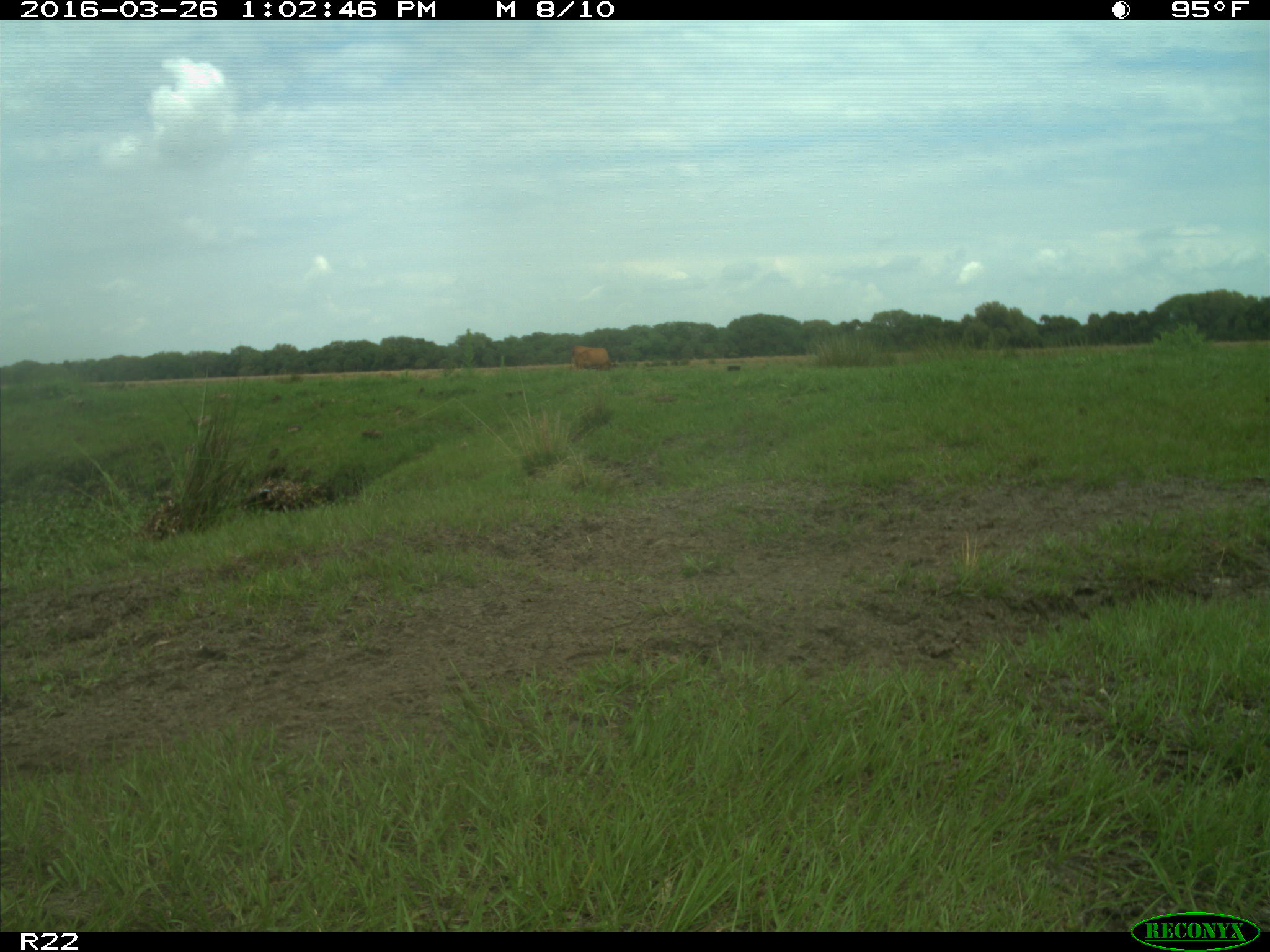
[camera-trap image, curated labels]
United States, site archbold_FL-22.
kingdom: Animalia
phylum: Chordata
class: Mammalia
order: Artiodactyla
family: Bovidae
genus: Bos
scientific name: Bos taurus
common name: domestic cow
Bos taurus (domestic cow).